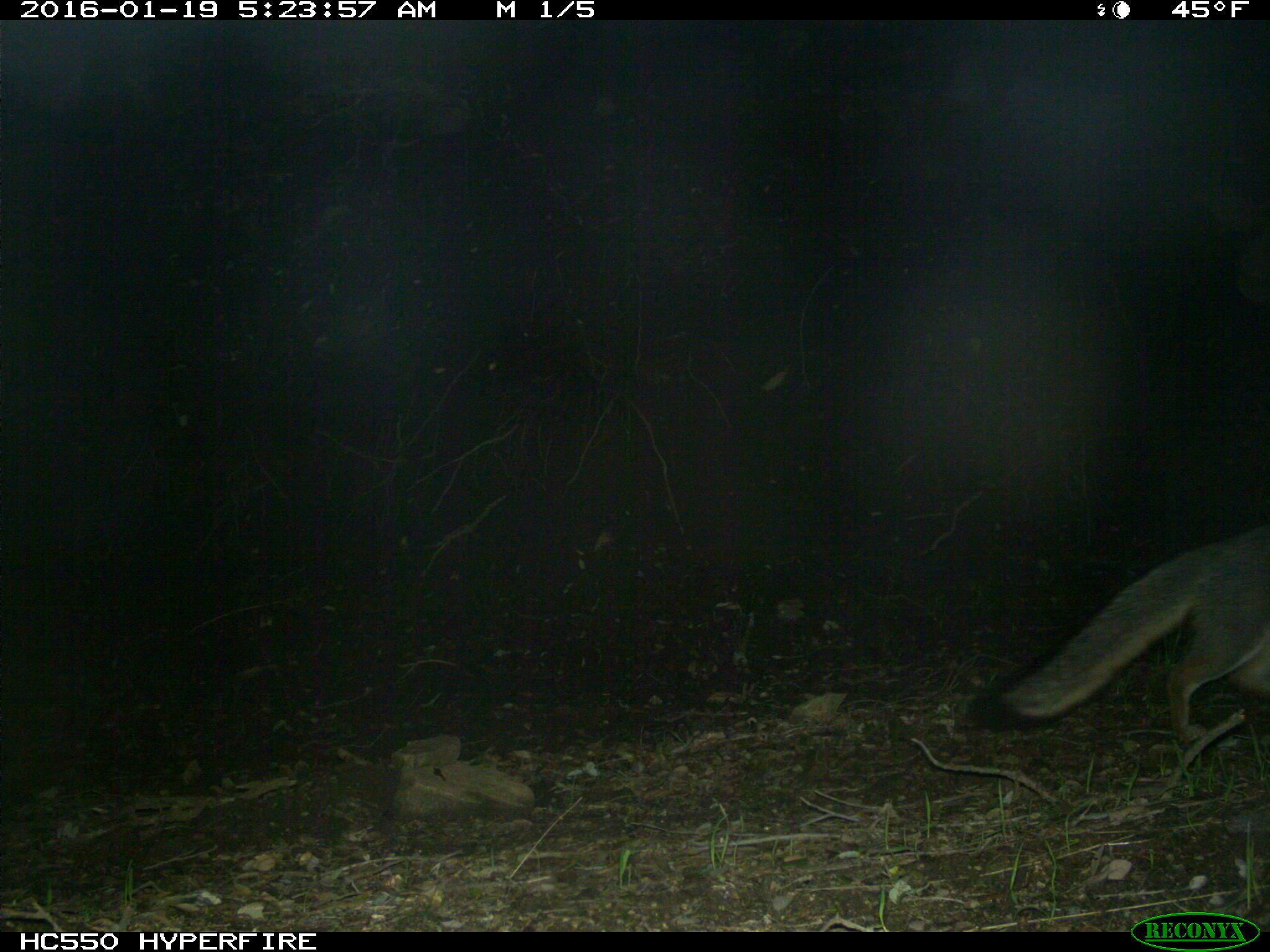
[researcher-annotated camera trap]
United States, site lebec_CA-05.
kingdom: Animalia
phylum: Chordata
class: Mammalia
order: Carnivora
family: Canidae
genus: Urocyon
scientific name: Urocyon cinereoargenteus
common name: gray fox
Urocyon cinereoargenteus (gray fox).